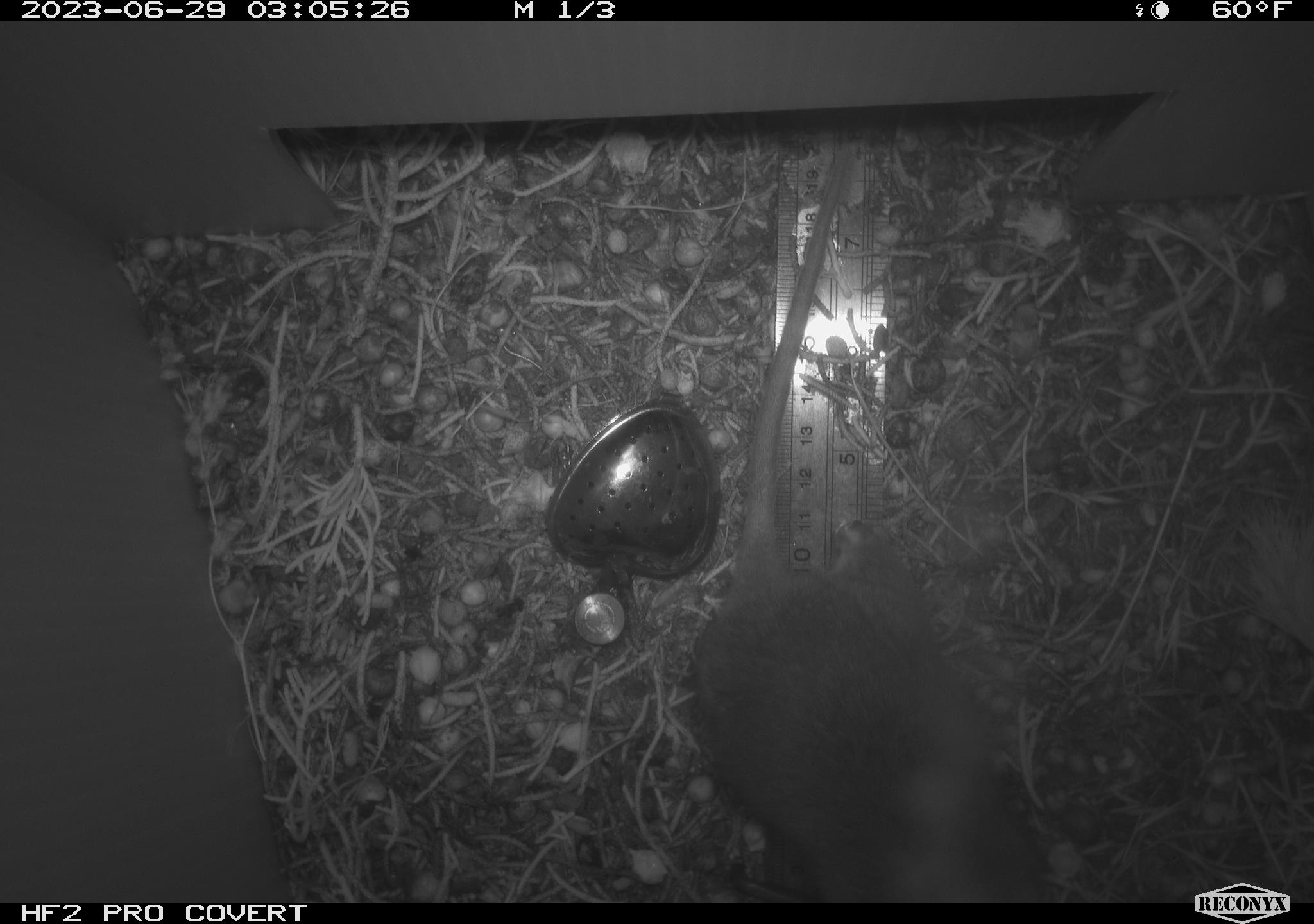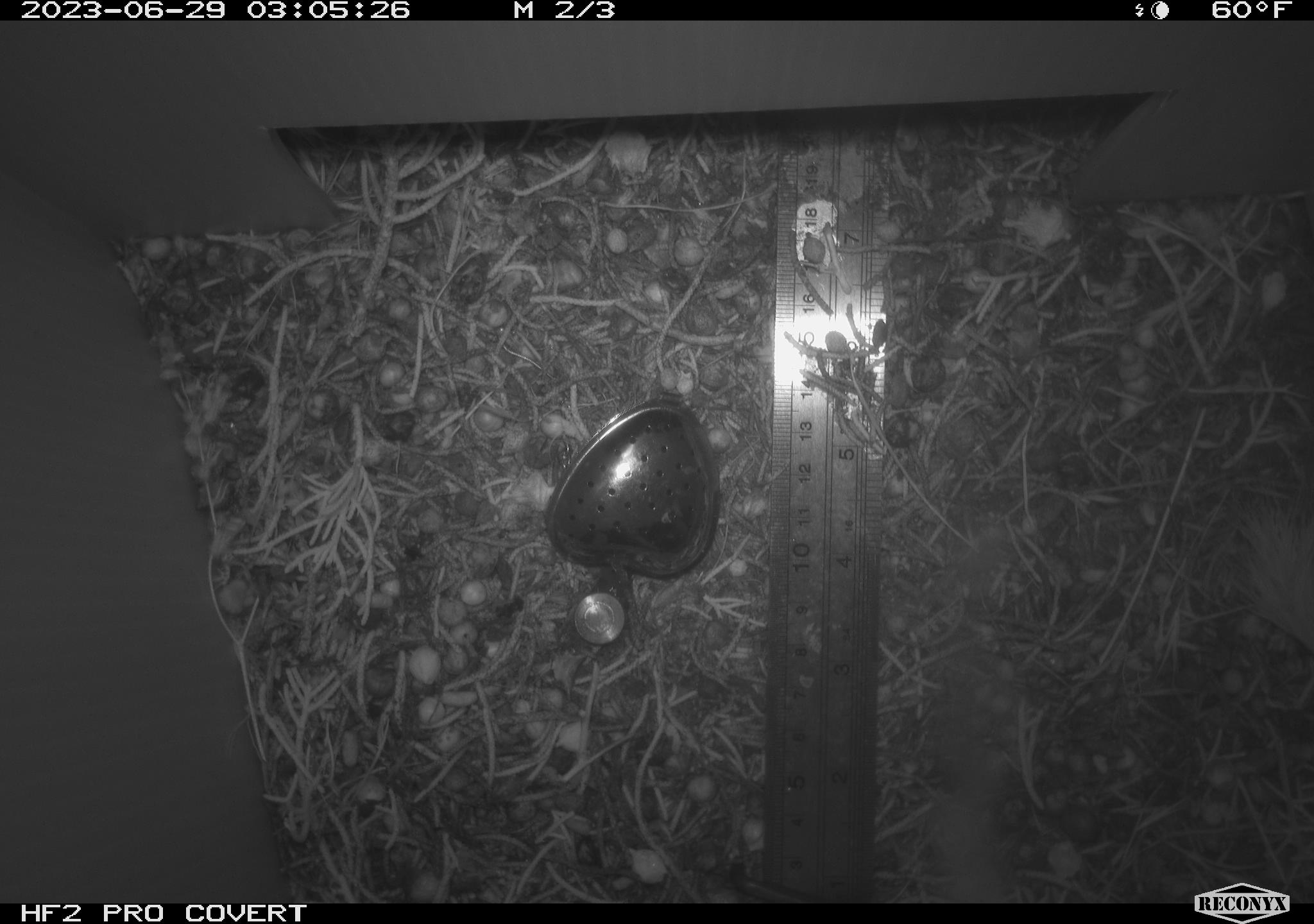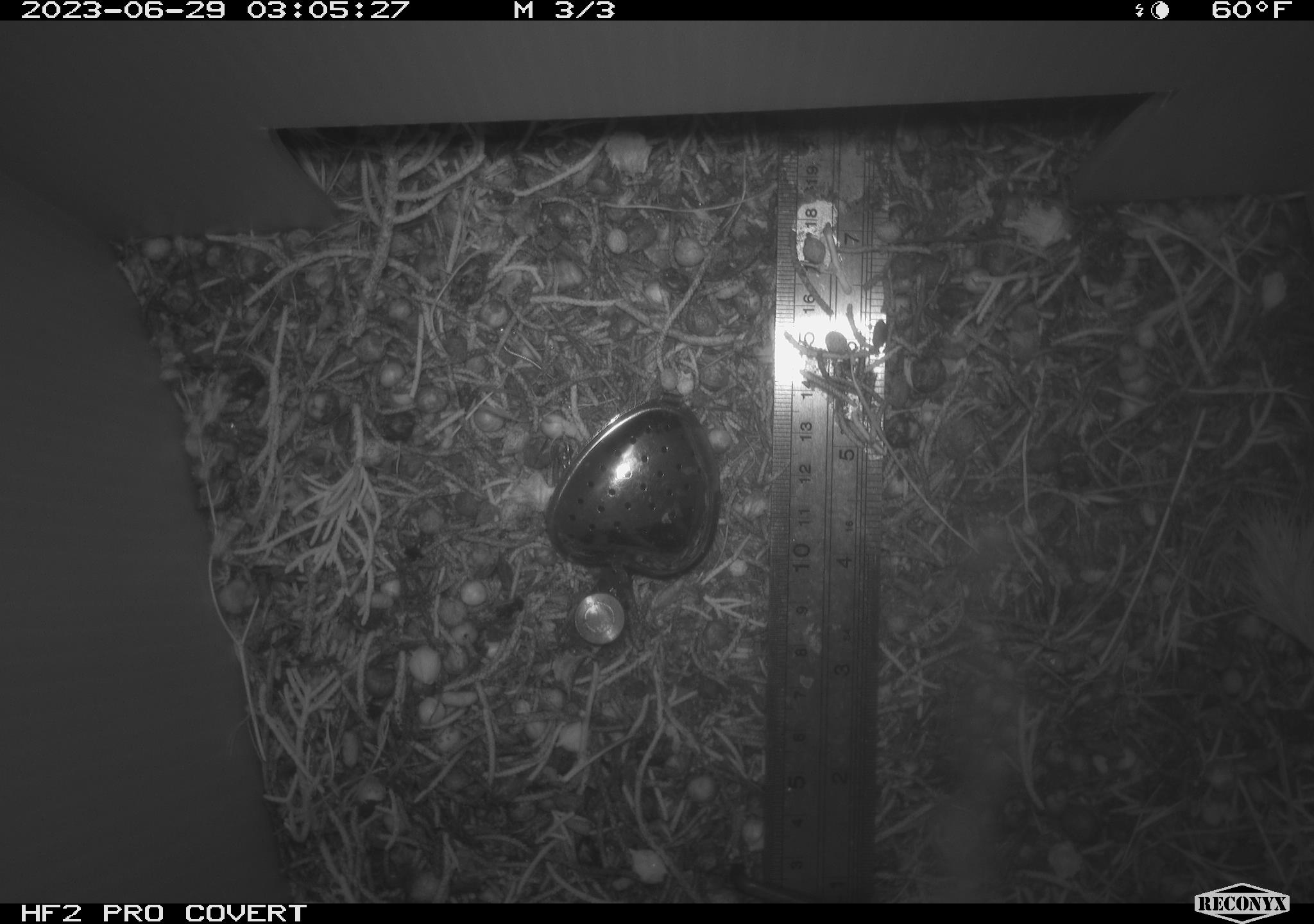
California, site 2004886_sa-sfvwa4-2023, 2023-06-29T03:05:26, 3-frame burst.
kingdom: Animalia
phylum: Chordata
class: Mammalia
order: Rodentia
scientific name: Rodentia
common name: mouse species